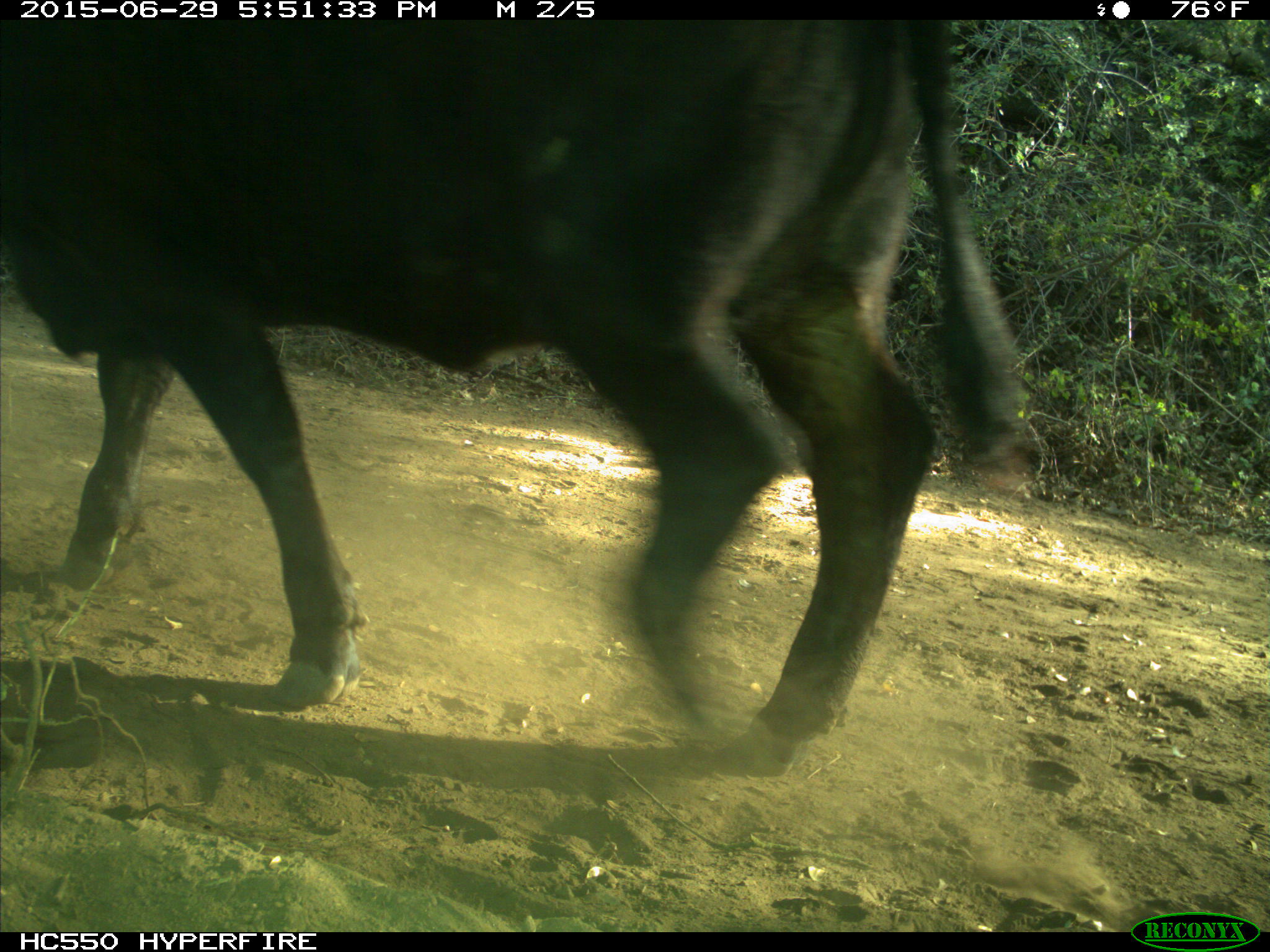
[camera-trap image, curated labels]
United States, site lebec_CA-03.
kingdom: Animalia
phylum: Chordata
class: Mammalia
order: Artiodactyla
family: Bovidae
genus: Bos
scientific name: Bos taurus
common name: domestic cow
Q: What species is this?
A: Bos taurus (domestic cow).